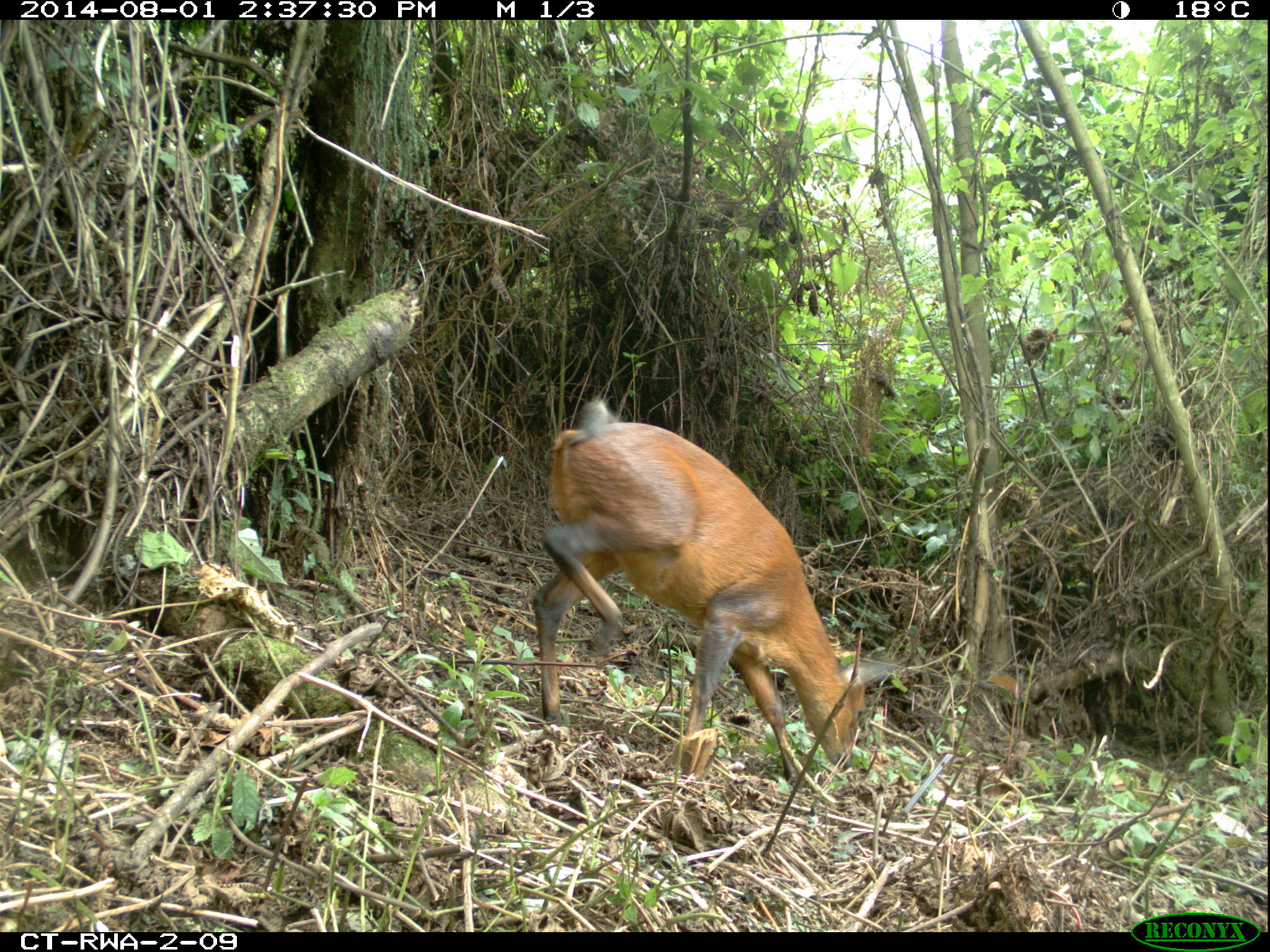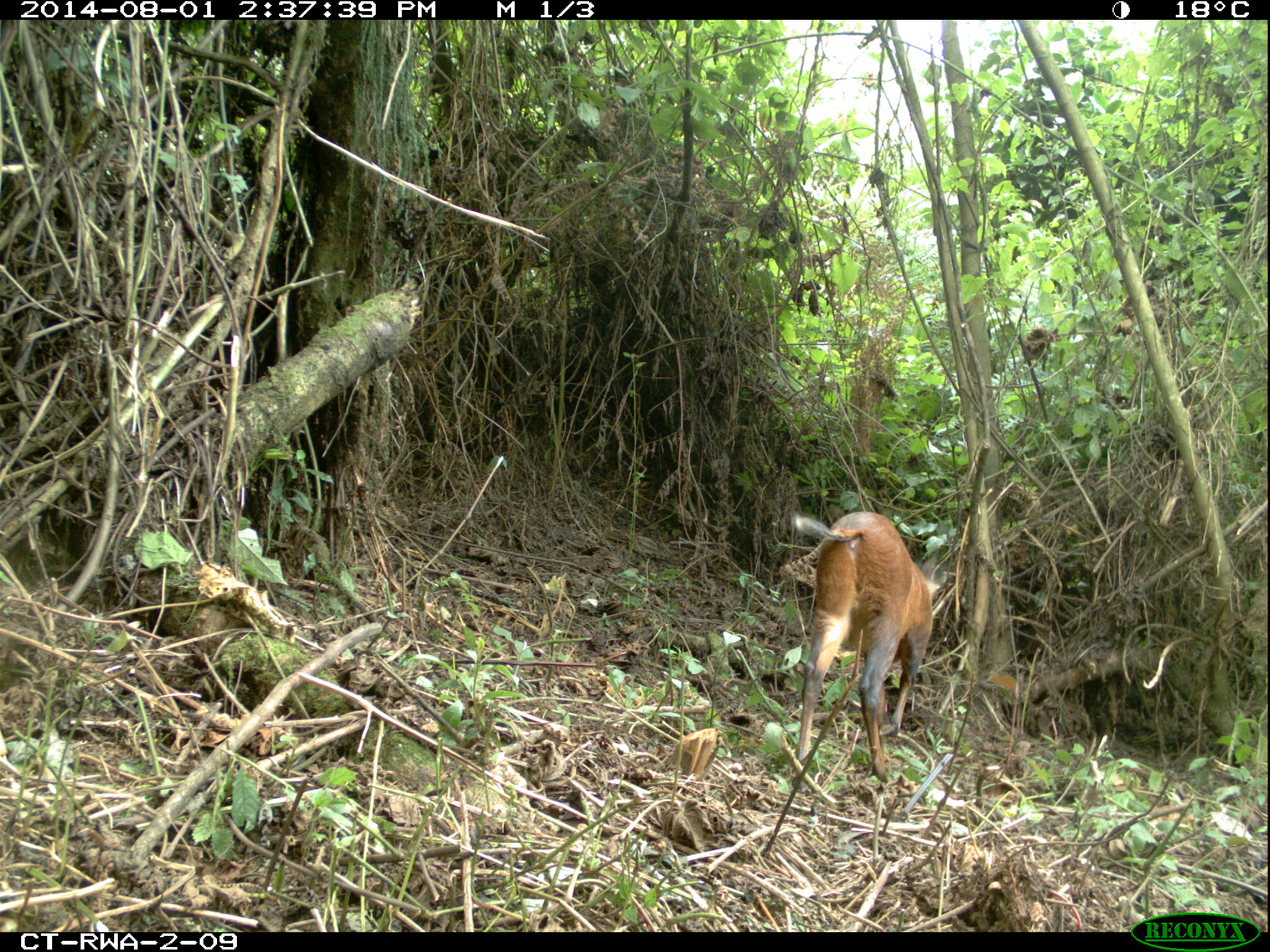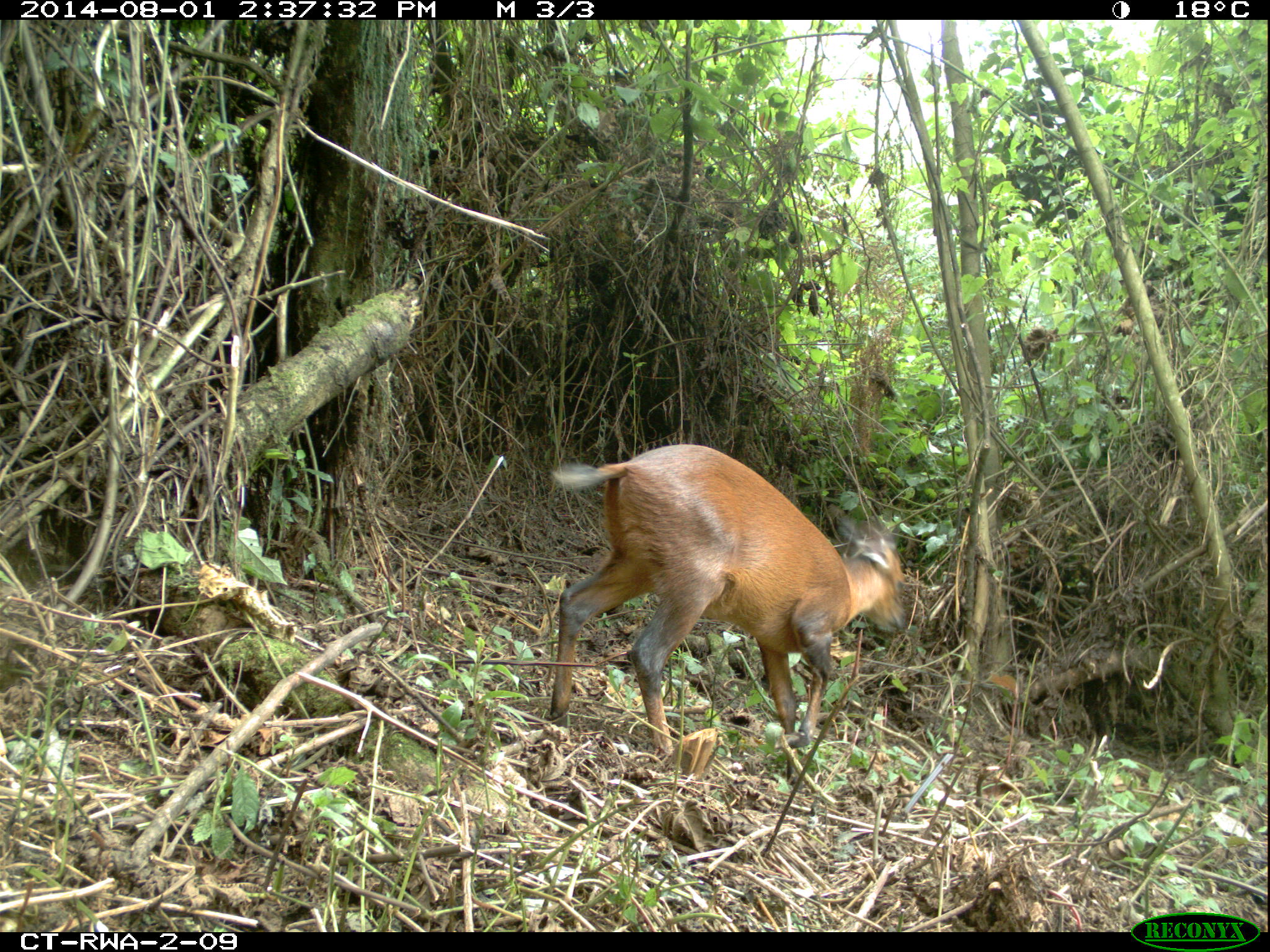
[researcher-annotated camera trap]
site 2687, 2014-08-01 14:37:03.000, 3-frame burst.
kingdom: Animalia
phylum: Chordata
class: Mammalia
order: Artiodactyla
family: Bovidae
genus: Cephalophus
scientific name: Cephalophus nigrifrons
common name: black-fronted duiker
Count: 1.